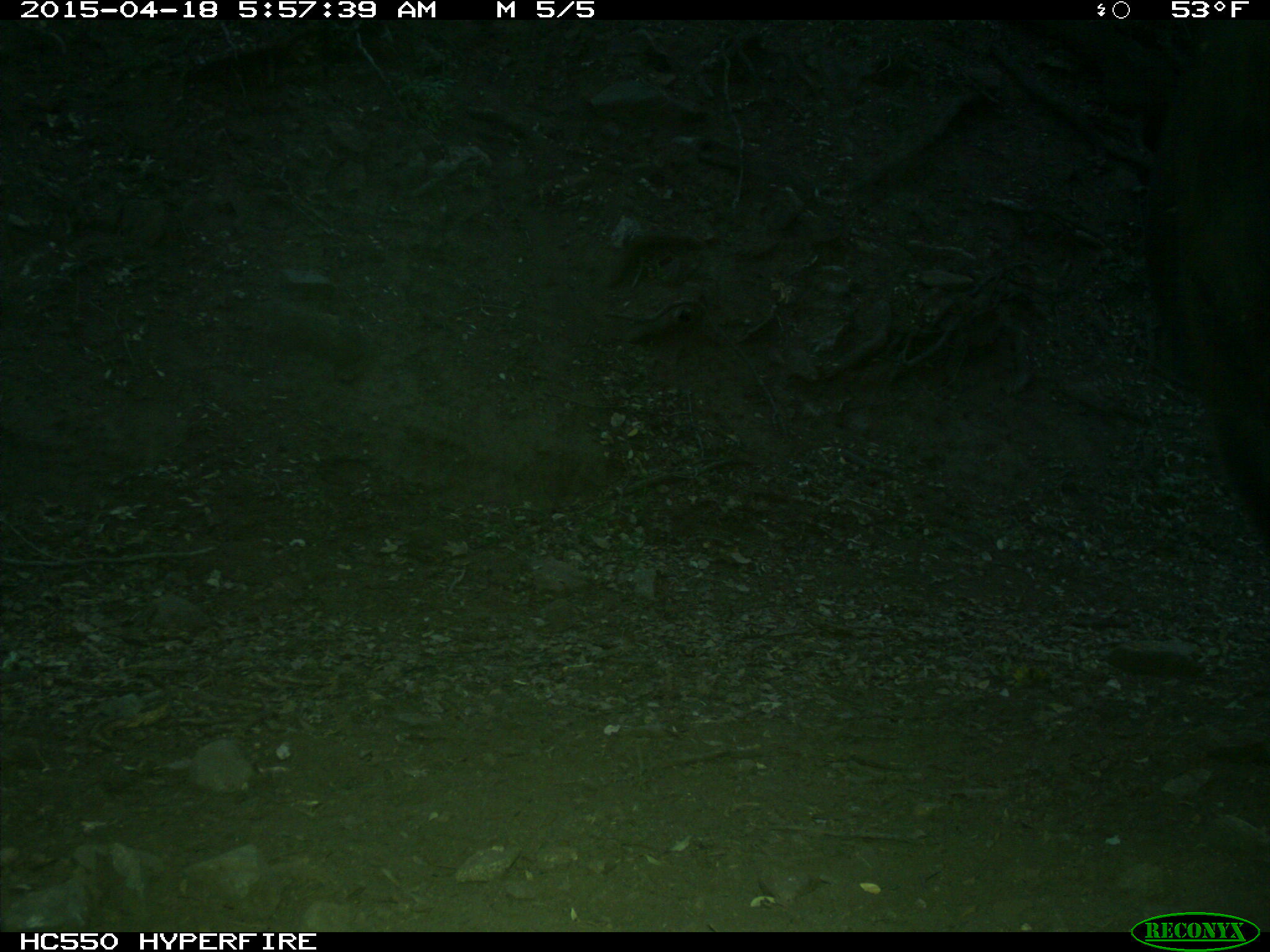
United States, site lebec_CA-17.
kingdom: Animalia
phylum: Chordata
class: Mammalia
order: Artiodactyla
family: Bovidae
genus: Bos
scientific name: Bos taurus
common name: domestic cow